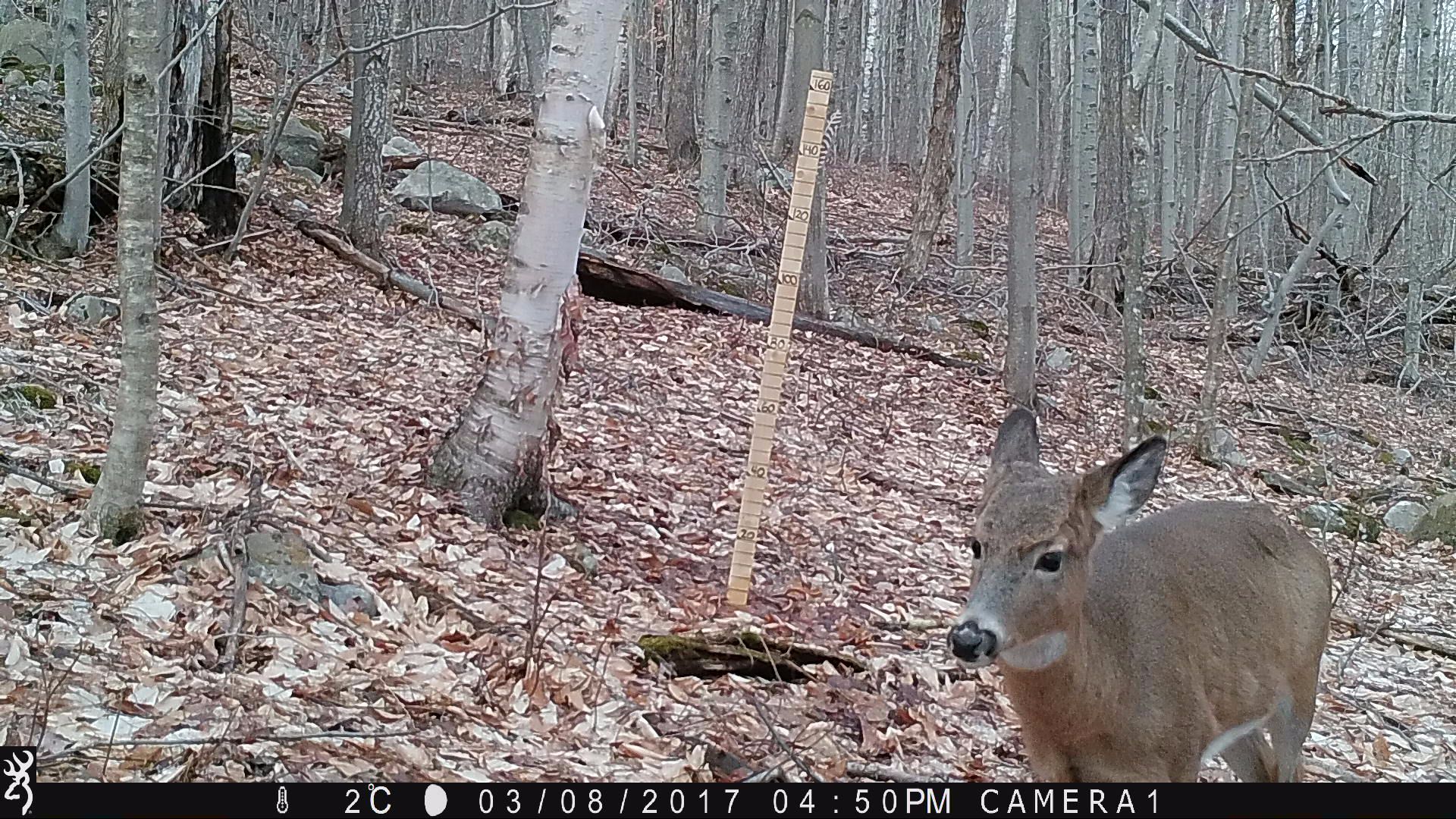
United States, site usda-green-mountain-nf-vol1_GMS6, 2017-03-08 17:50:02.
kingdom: Animalia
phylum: Chordata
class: Mammalia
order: Artiodactyla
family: Cervidae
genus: Odocoileus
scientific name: Odocoileus virginianus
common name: white-tailed deer